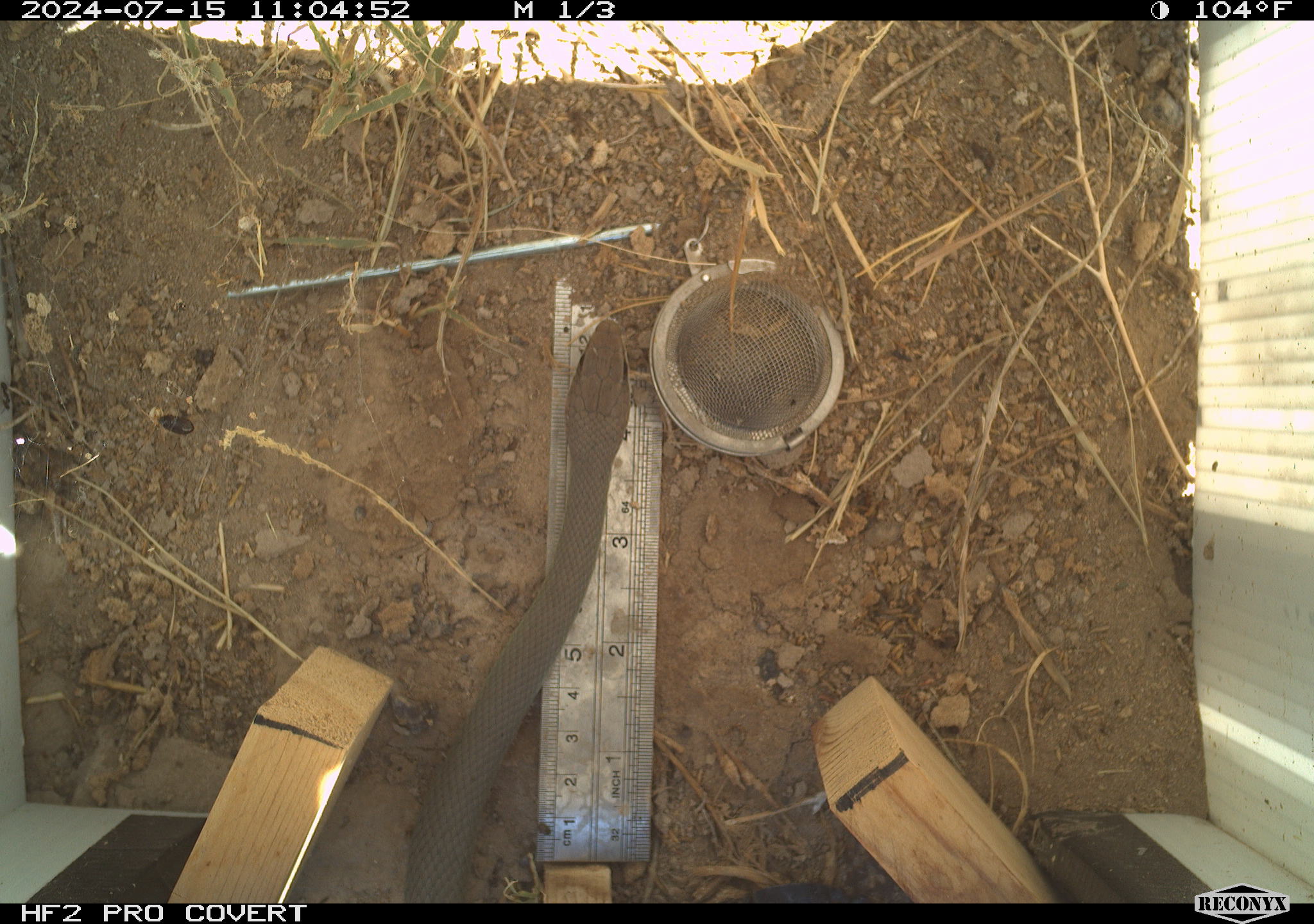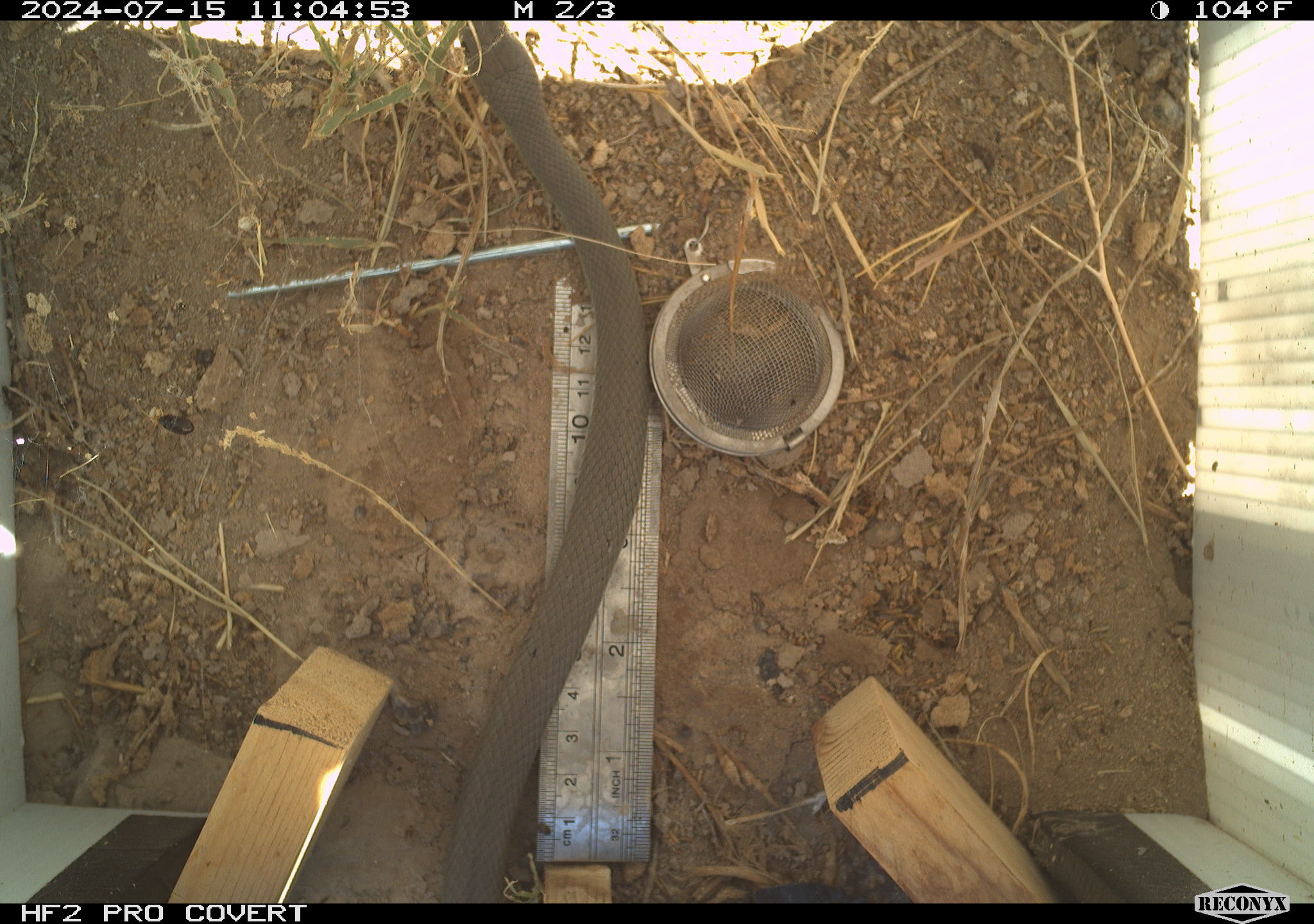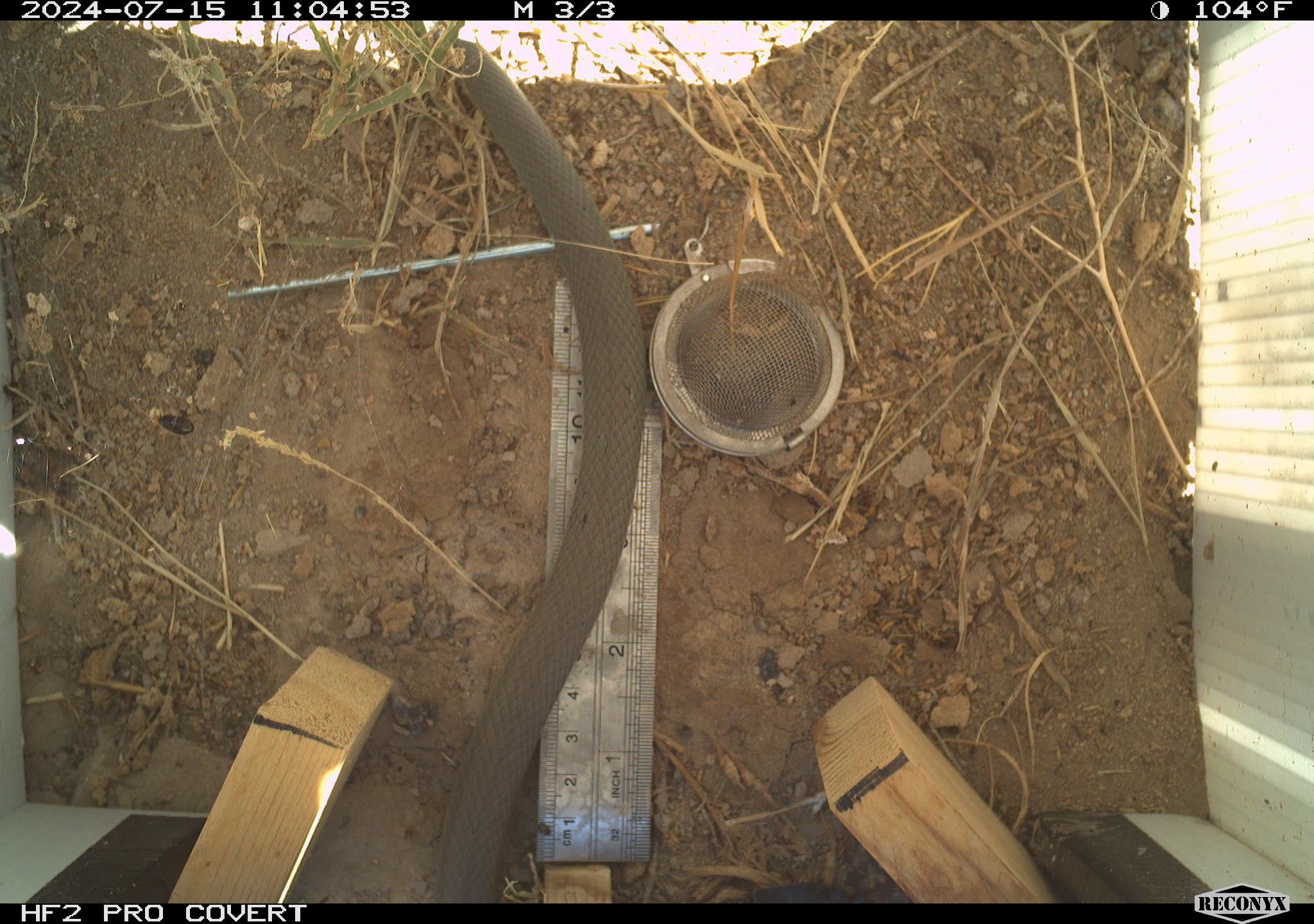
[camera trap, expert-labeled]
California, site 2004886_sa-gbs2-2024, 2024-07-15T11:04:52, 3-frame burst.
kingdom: Animalia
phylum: Chordata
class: Reptilia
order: Squamata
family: Colubridae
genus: Coluber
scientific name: Coluber constrictor mormon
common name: western yellow-bellied racer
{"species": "western yellow-bellied racer (Coluber constrictor mormon)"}